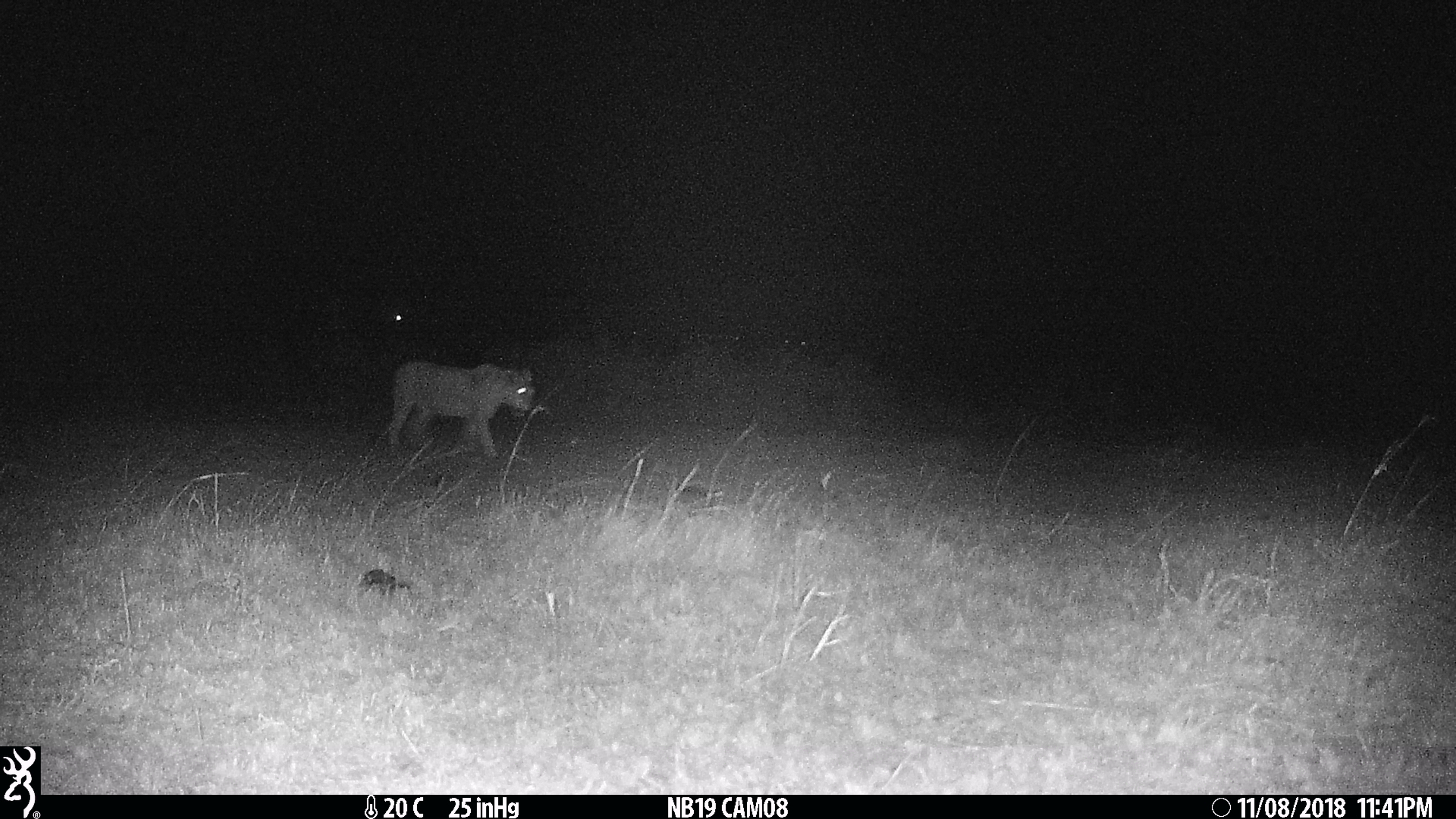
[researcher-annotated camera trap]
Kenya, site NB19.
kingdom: Animalia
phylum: Chordata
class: Mammalia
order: Carnivora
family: Felidae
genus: Panthera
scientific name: Panthera leo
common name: lion